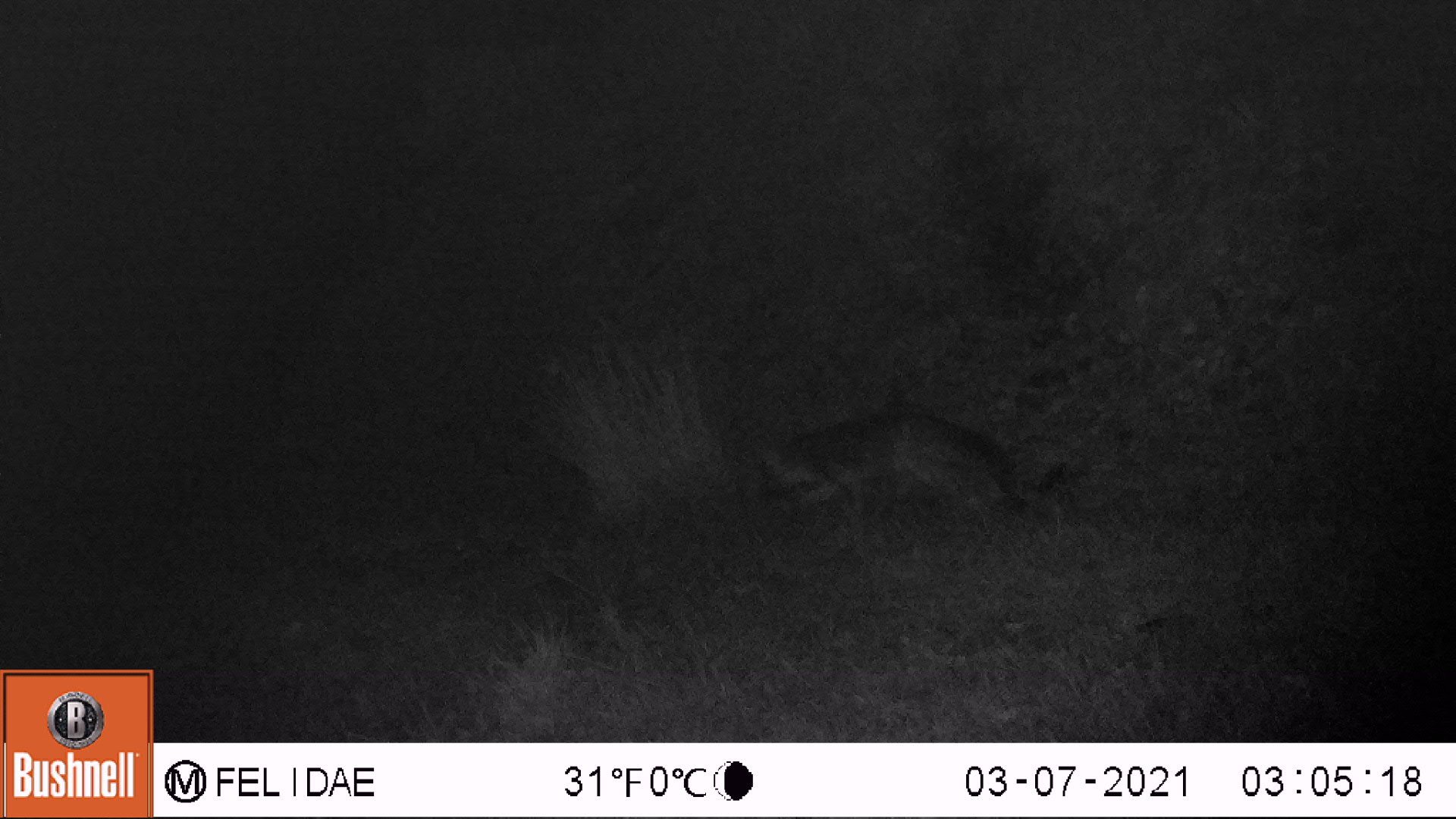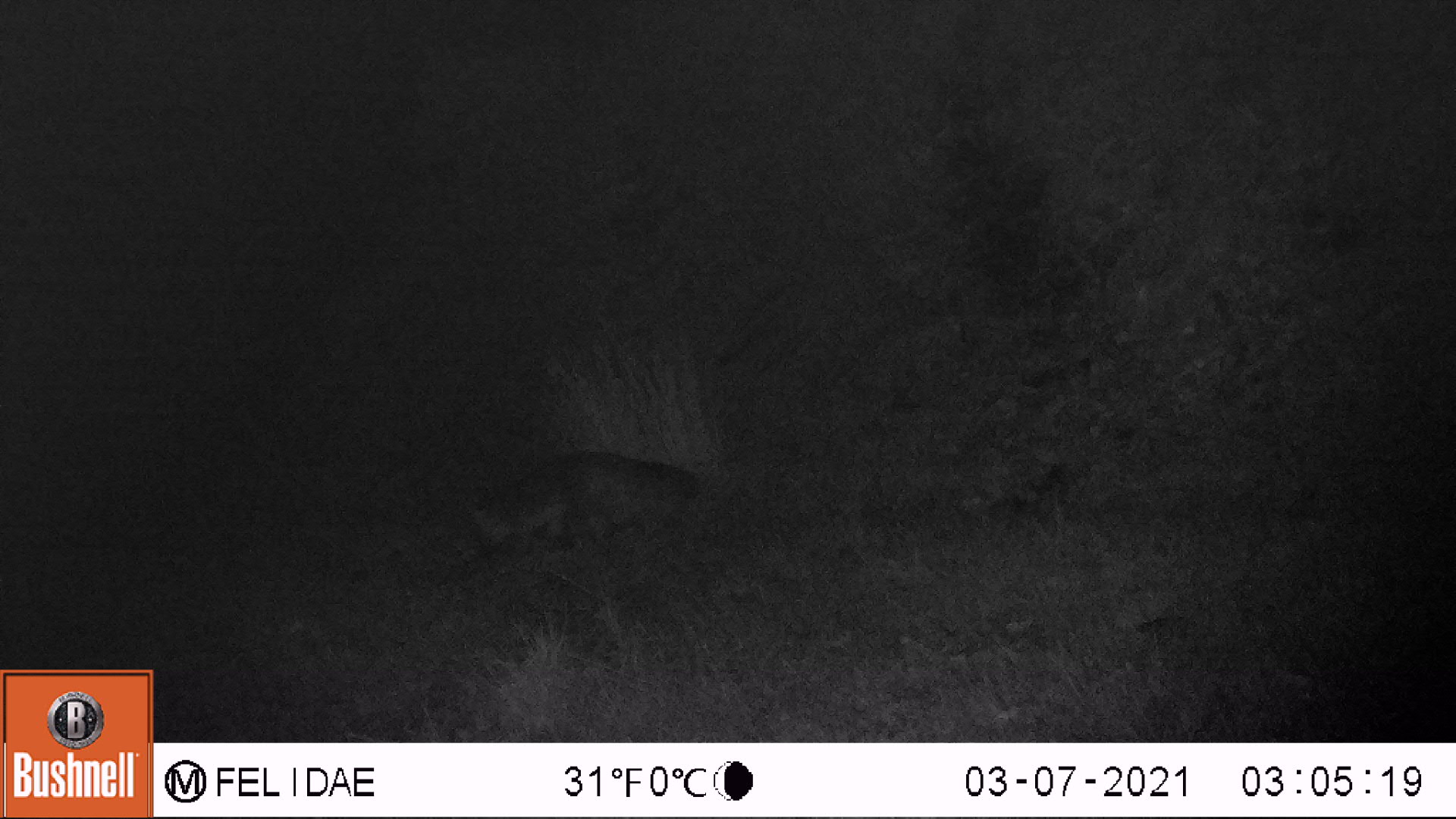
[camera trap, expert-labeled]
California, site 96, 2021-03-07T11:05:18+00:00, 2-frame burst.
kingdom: Animalia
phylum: Chordata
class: Mammalia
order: Carnivora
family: Canidae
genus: Urocyon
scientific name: Urocyon cinereoargenteus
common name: gray fox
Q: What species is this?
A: Gray fox (Urocyon cinereoargenteus).